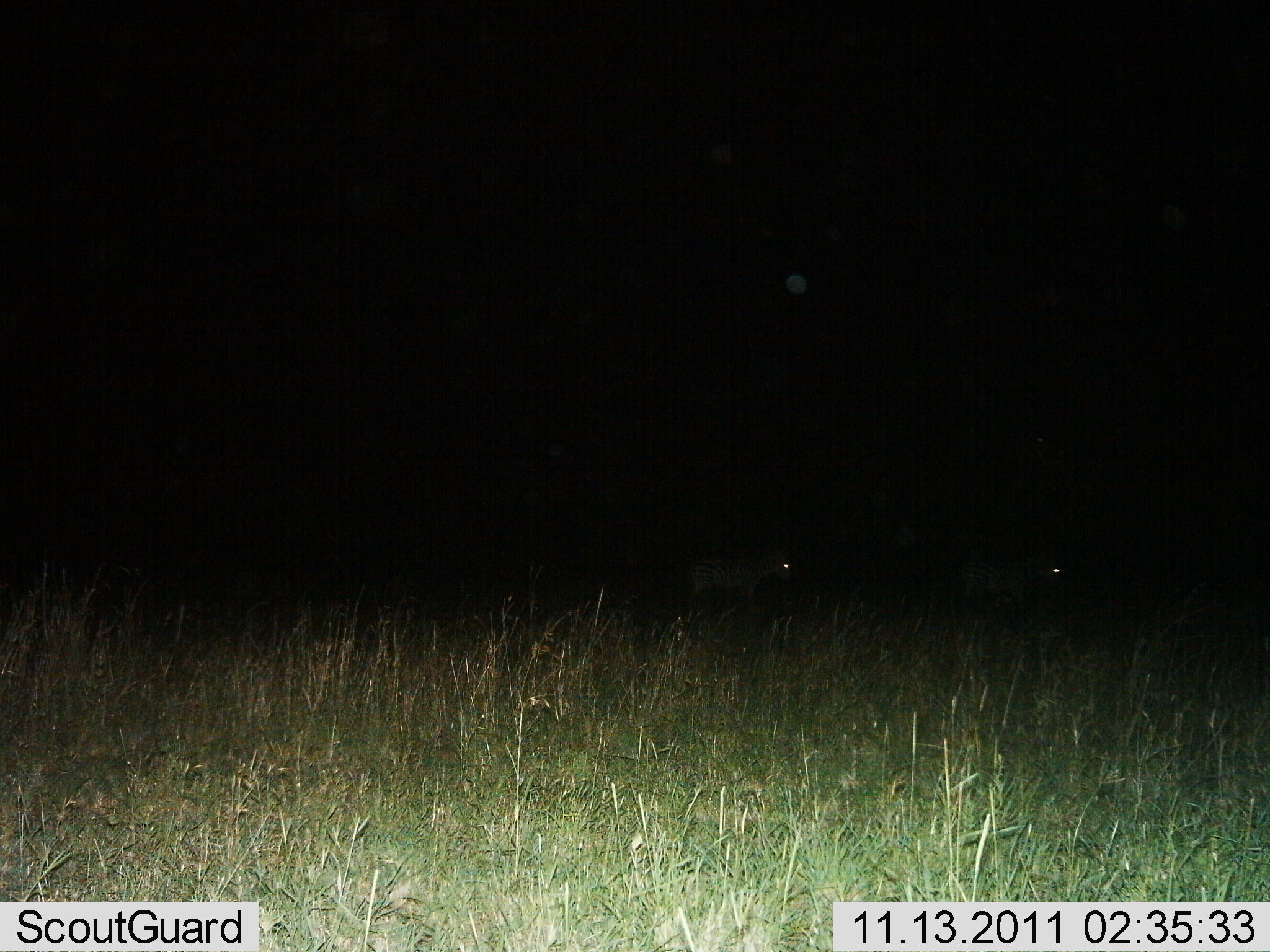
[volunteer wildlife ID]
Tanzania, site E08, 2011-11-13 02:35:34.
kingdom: Animalia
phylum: Chordata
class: Mammalia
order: Perissodactyla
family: Equidae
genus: Equus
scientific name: Equus quagga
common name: plains zebra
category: zebra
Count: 2.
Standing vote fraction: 20%.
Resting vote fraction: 0%.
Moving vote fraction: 80%.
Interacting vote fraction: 0%.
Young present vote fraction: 0%.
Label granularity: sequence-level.